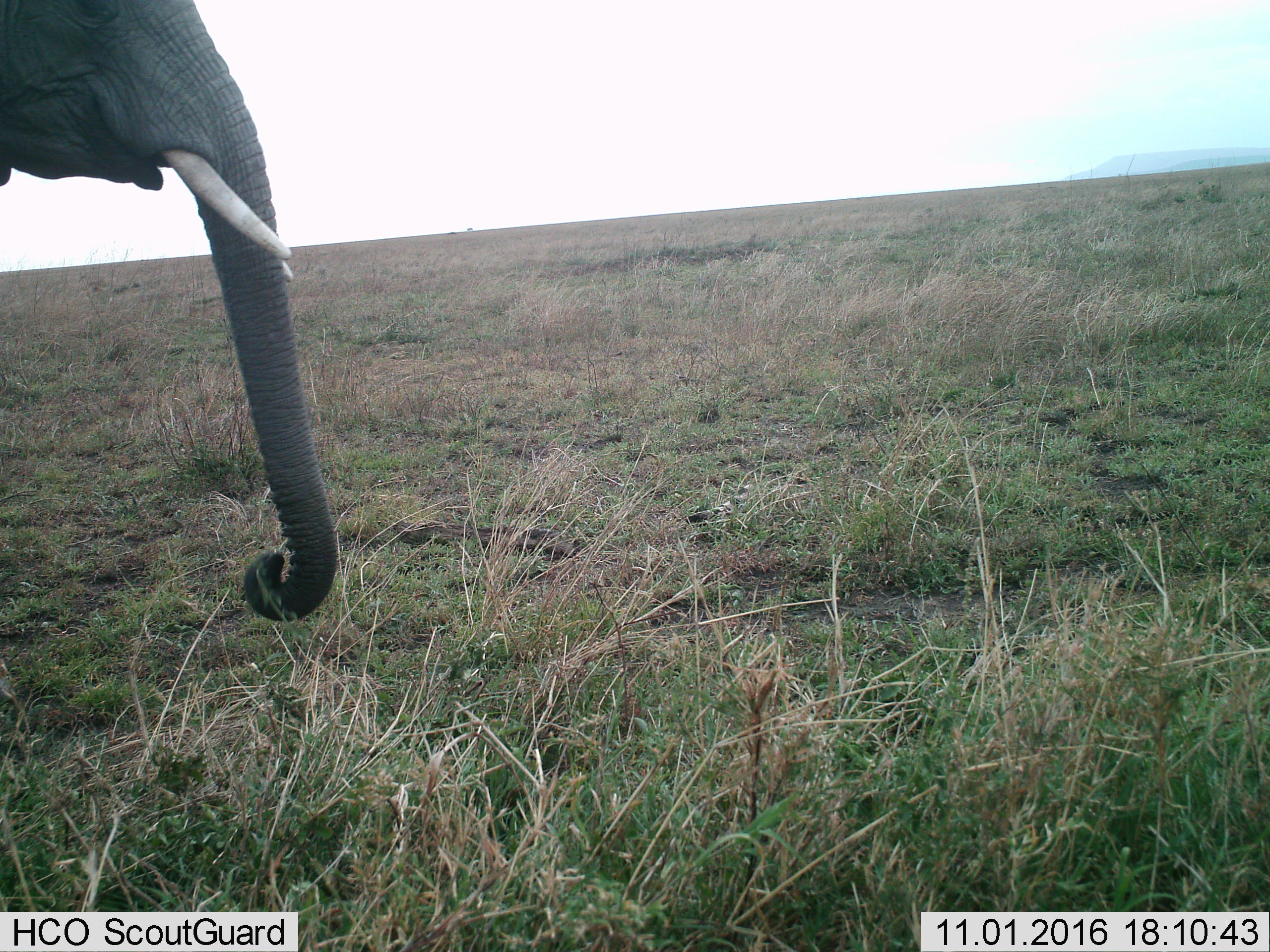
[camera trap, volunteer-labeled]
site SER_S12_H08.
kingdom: Animalia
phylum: Chordata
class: Mammalia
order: Proboscidea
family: Elephantidae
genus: Loxodonta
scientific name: Loxodonta africana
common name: african bush elephant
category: elephant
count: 1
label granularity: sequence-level